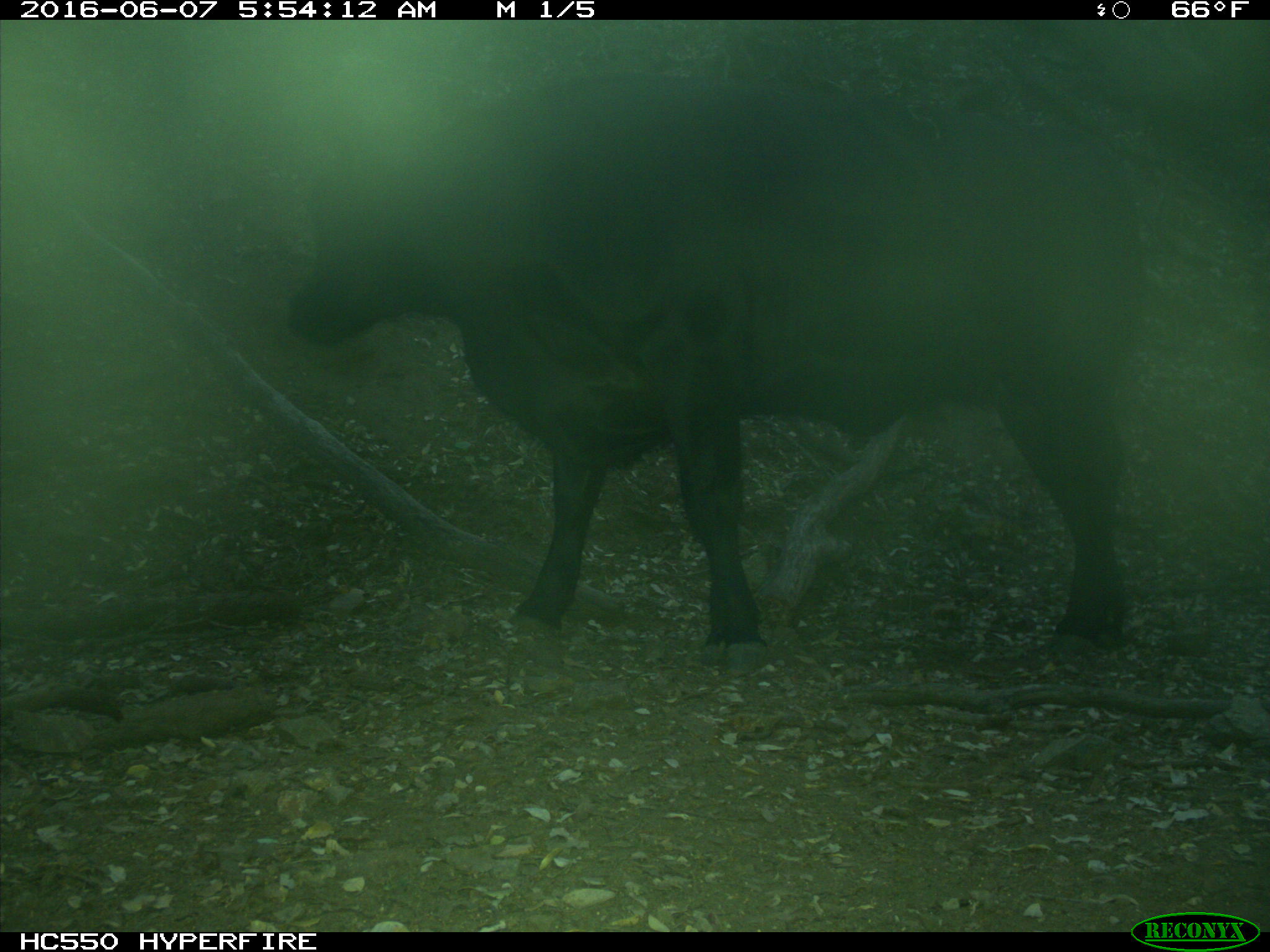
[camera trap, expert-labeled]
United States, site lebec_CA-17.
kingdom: Animalia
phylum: Chordata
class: Mammalia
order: Artiodactyla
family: Bovidae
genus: Bos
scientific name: Bos taurus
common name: domestic cow